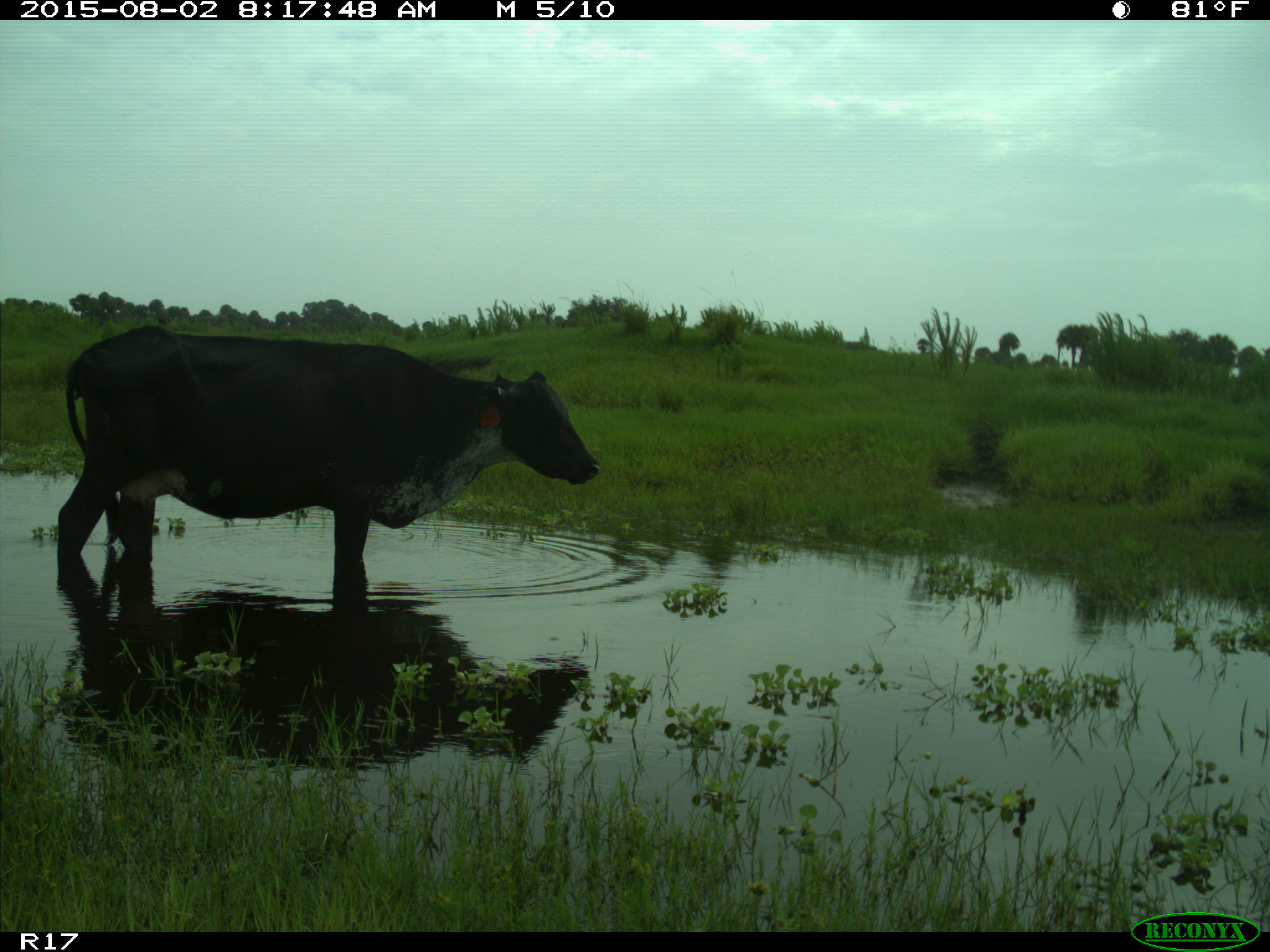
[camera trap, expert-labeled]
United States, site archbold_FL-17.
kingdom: Animalia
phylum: Chordata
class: Mammalia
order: Artiodactyla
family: Bovidae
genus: Bos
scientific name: Bos taurus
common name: domestic cow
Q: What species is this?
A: Bos taurus (domestic cow).